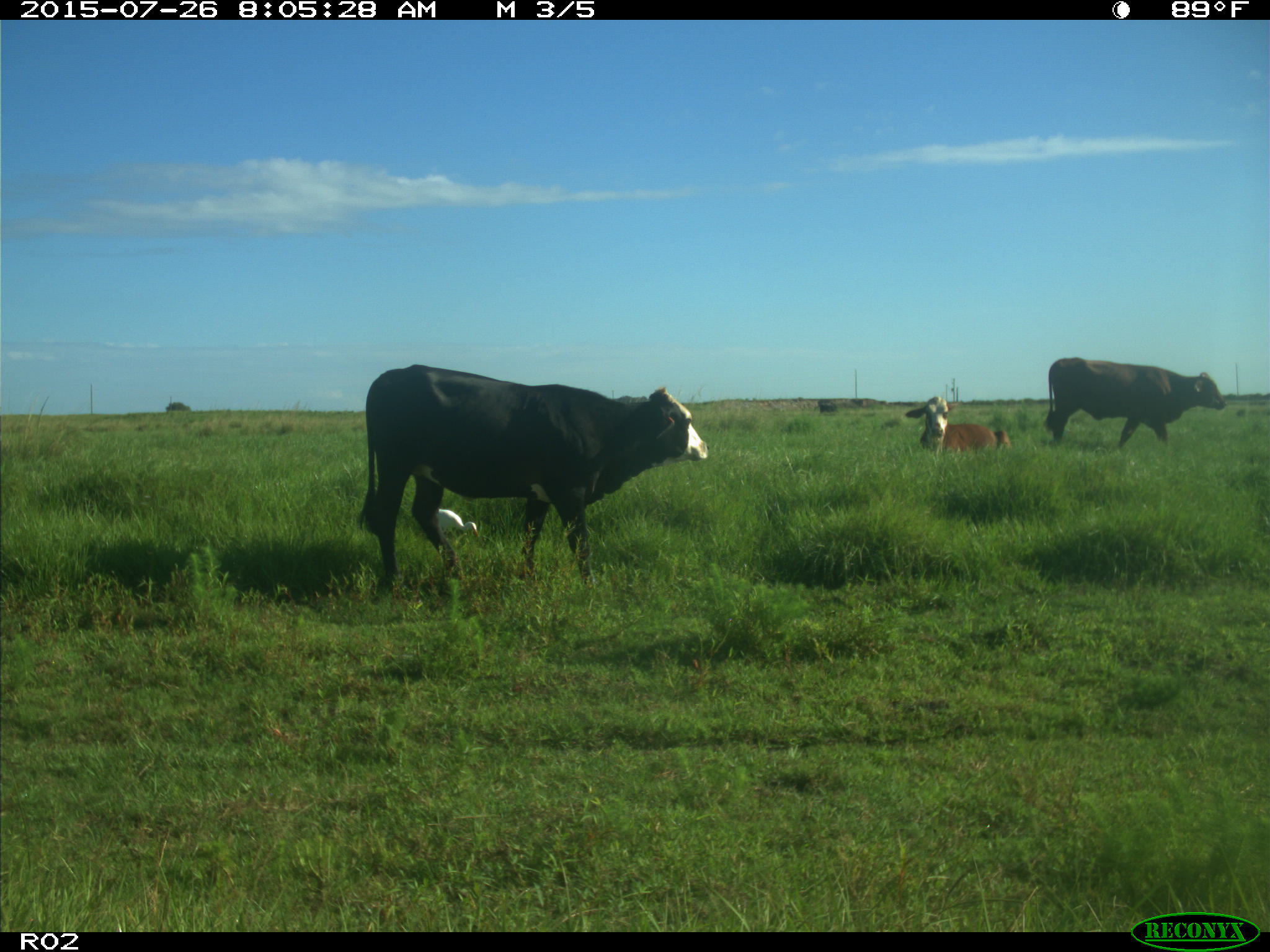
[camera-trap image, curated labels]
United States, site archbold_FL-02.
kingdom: Animalia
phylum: Chordata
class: Mammalia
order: Artiodactyla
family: Bovidae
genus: Bos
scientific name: Bos taurus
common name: domestic cow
Bos taurus (domestic cow).